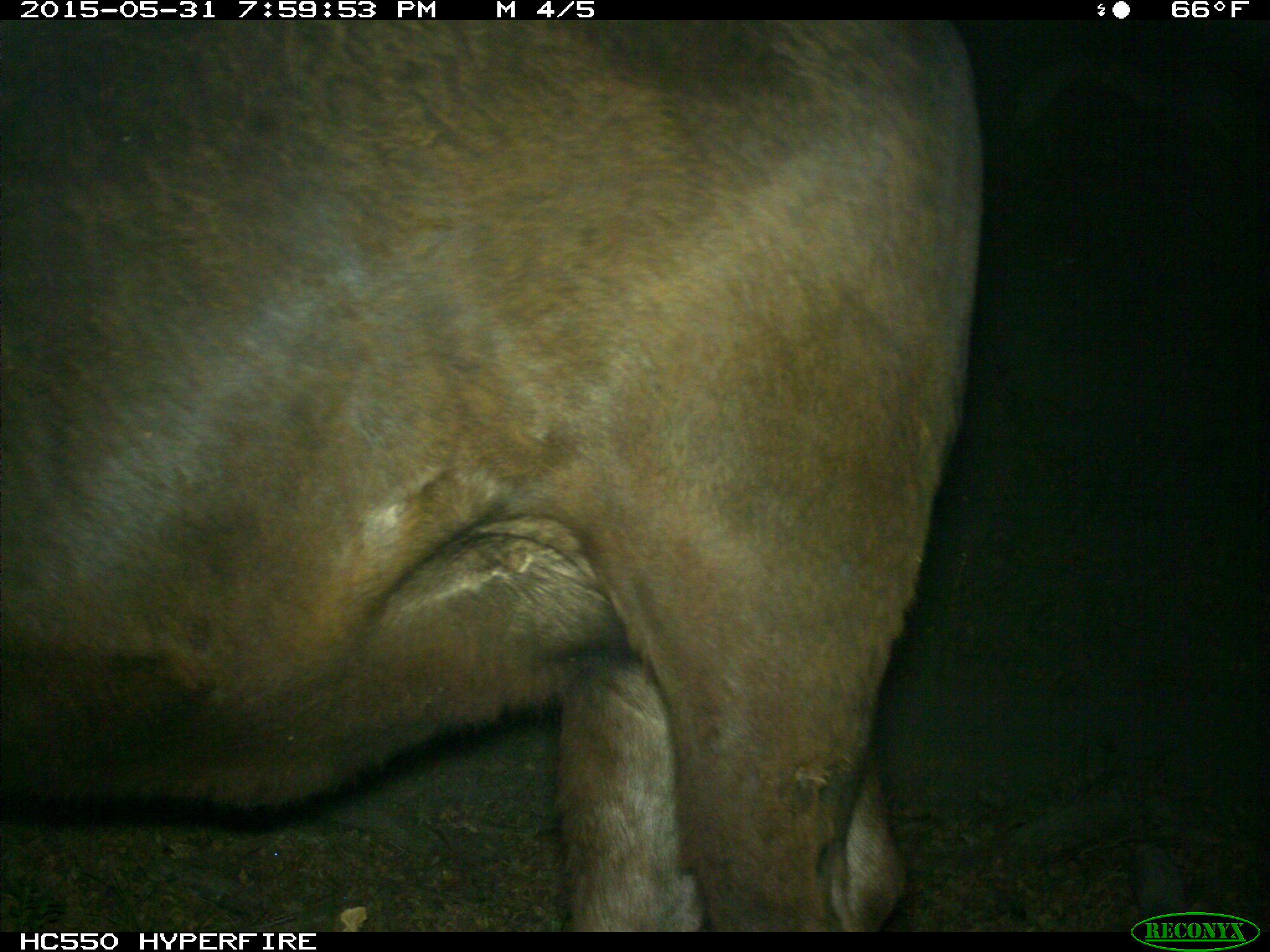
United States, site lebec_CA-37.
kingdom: Animalia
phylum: Chordata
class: Mammalia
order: Artiodactyla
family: Bovidae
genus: Bos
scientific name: Bos taurus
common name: domestic cow